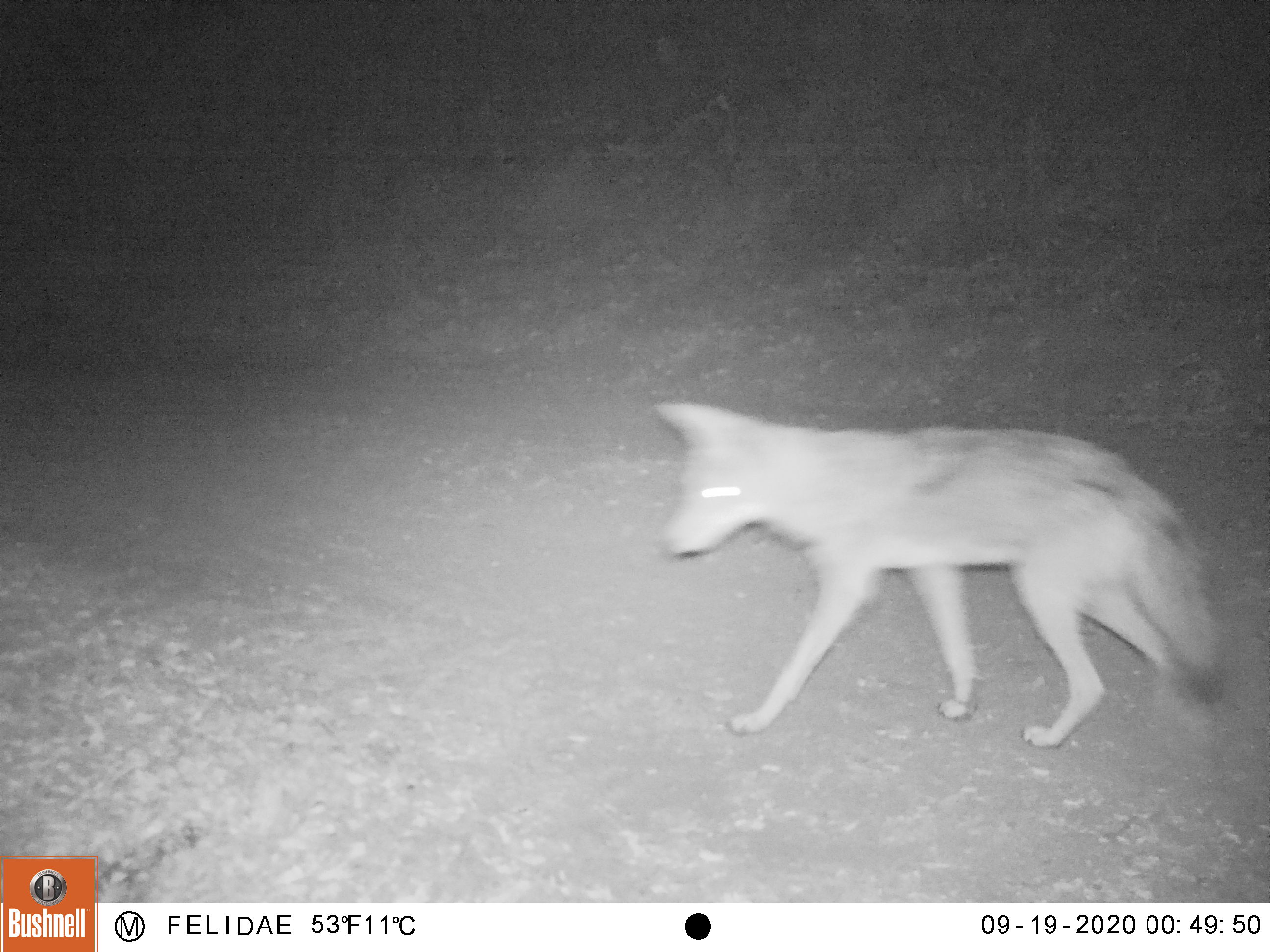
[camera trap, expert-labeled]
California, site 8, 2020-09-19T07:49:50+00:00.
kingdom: Animalia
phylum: Chordata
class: Mammalia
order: Carnivora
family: Canidae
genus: Canis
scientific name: Canis latrans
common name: coyote